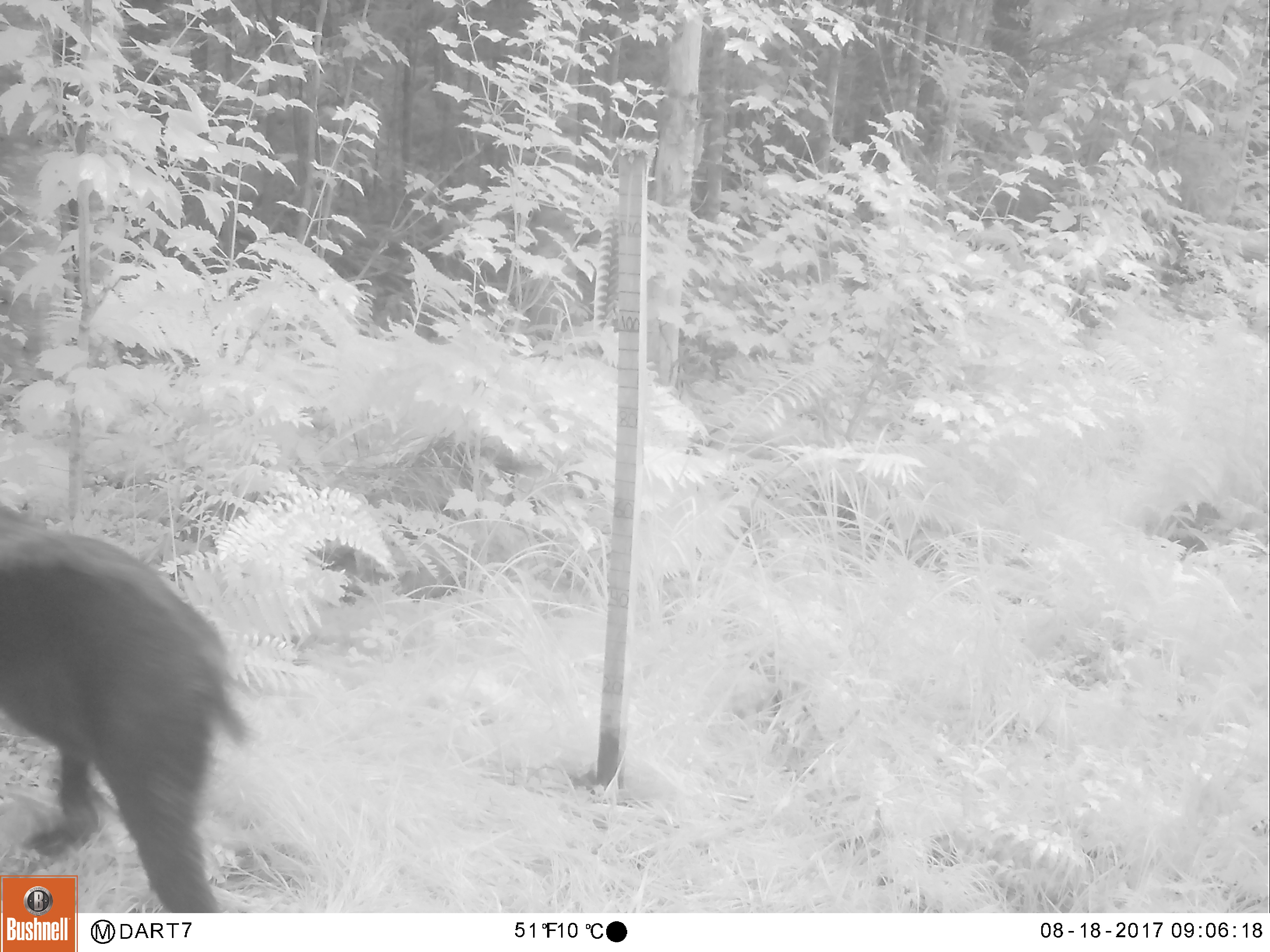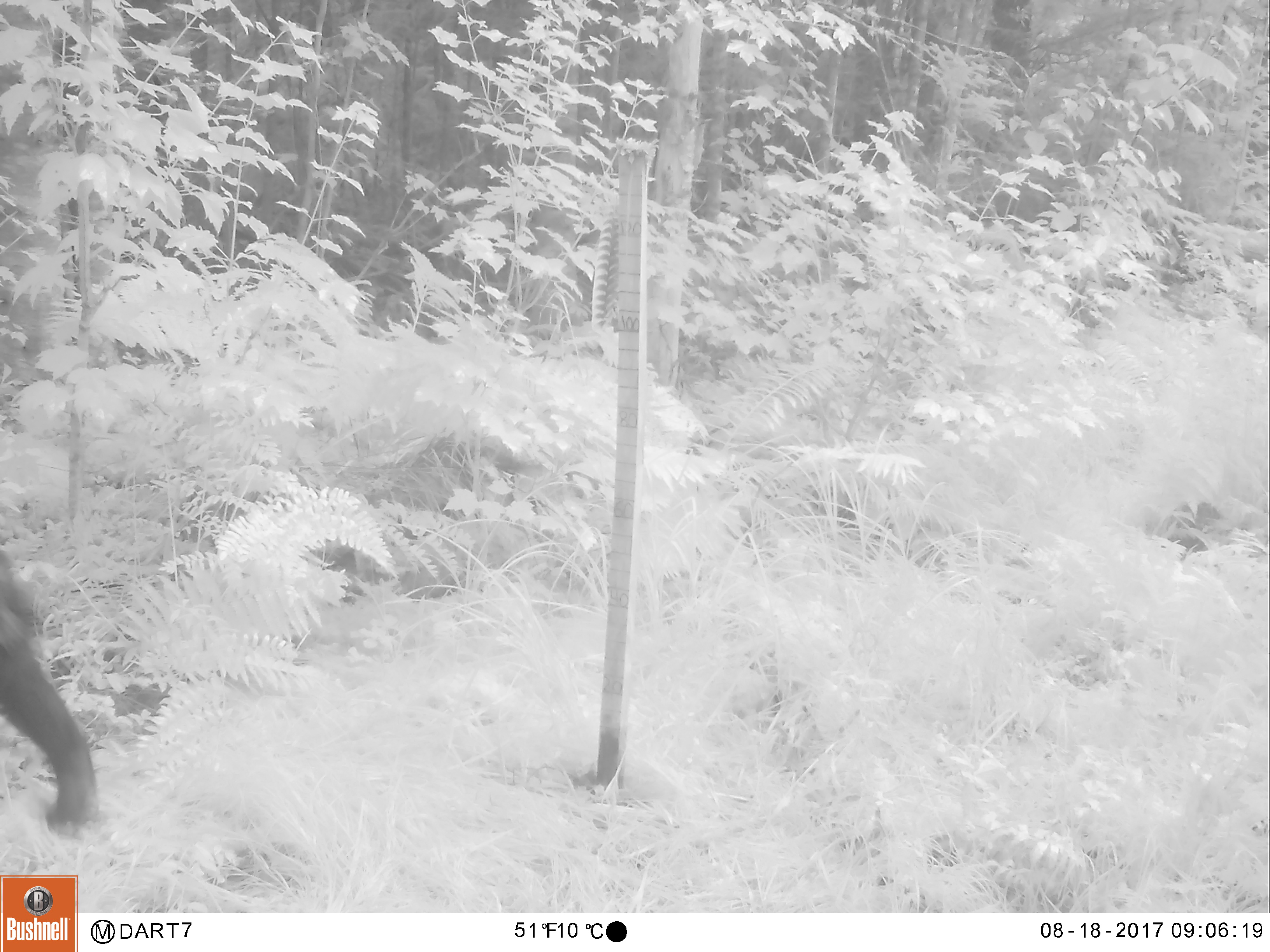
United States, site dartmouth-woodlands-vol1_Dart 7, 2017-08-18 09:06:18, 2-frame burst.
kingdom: Animalia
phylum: Chordata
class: Mammalia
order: Carnivora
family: Ursidae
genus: Ursus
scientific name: Ursus americanus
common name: black bear